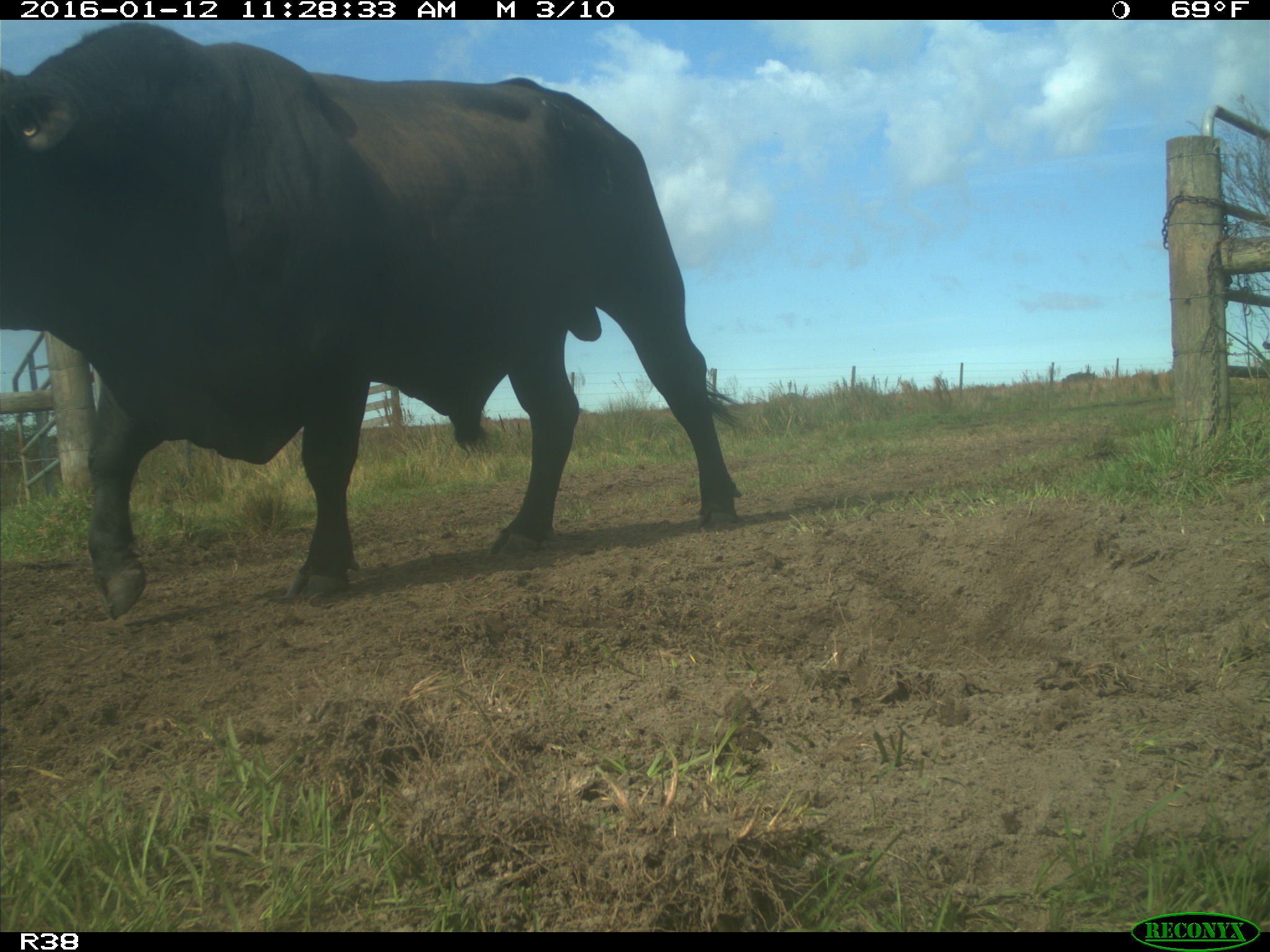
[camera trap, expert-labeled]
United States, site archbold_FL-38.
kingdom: Animalia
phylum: Chordata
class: Mammalia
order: Artiodactyla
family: Bovidae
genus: Bos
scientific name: Bos taurus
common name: domestic cow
Bos taurus (domestic cow).